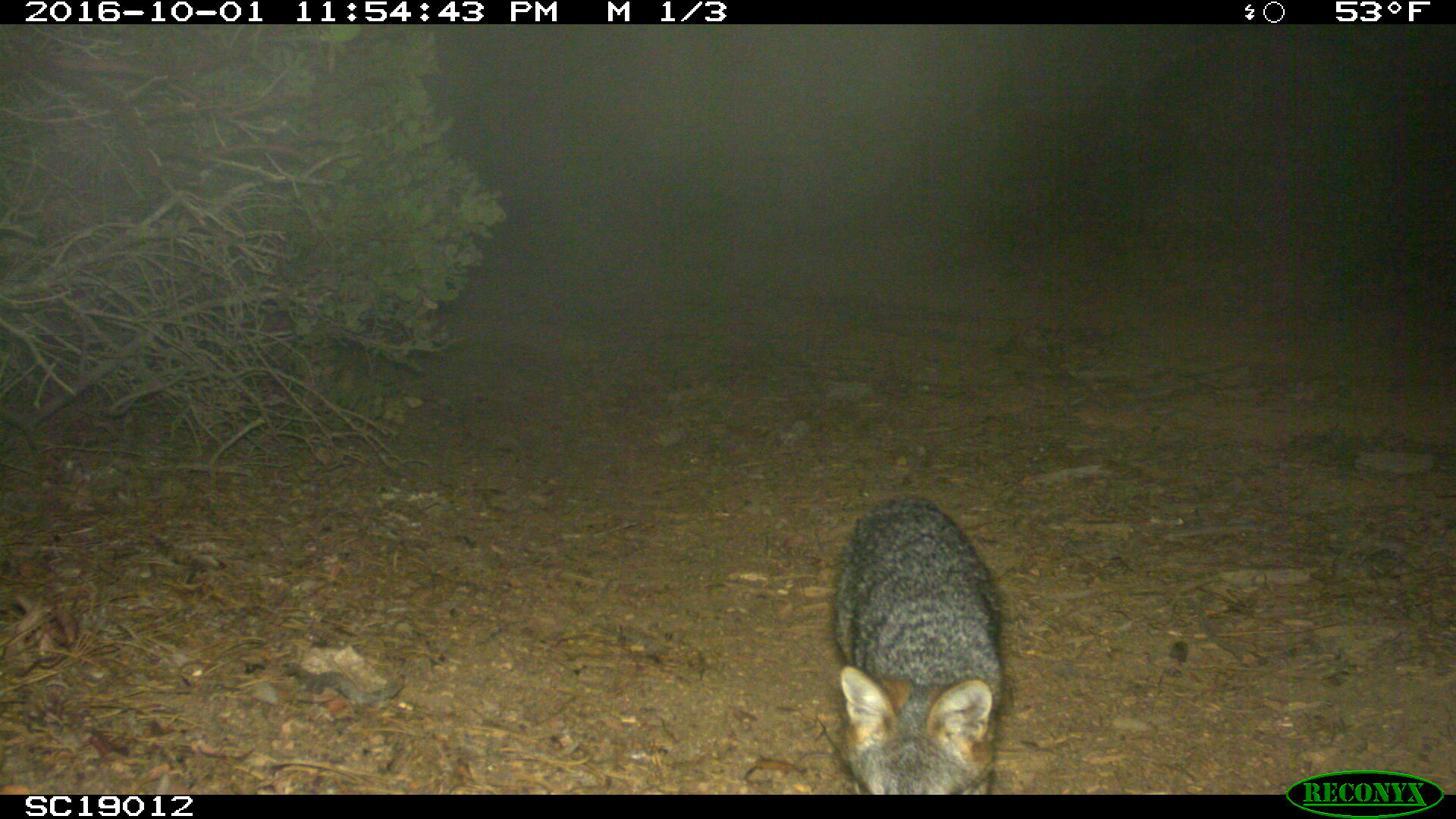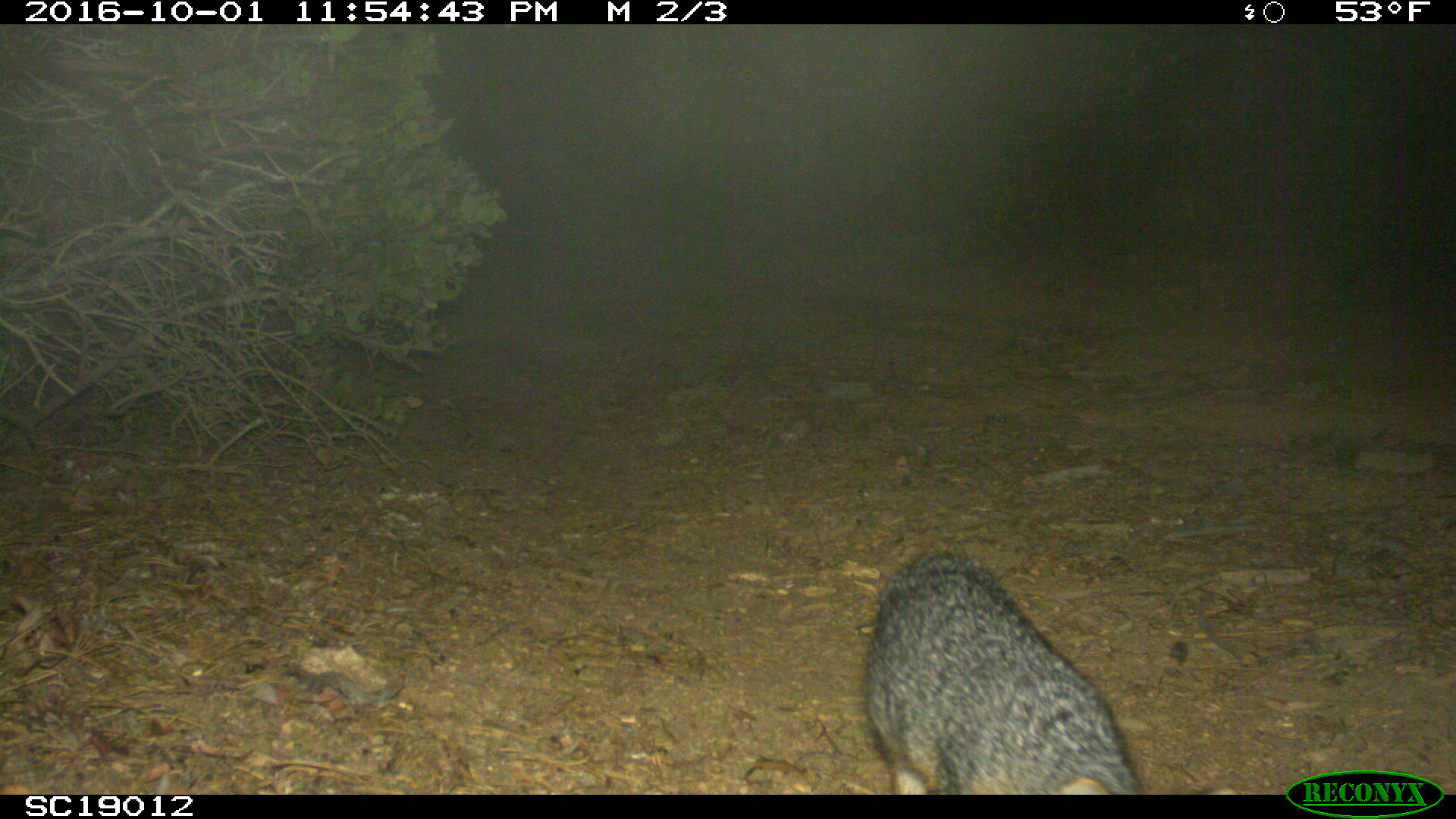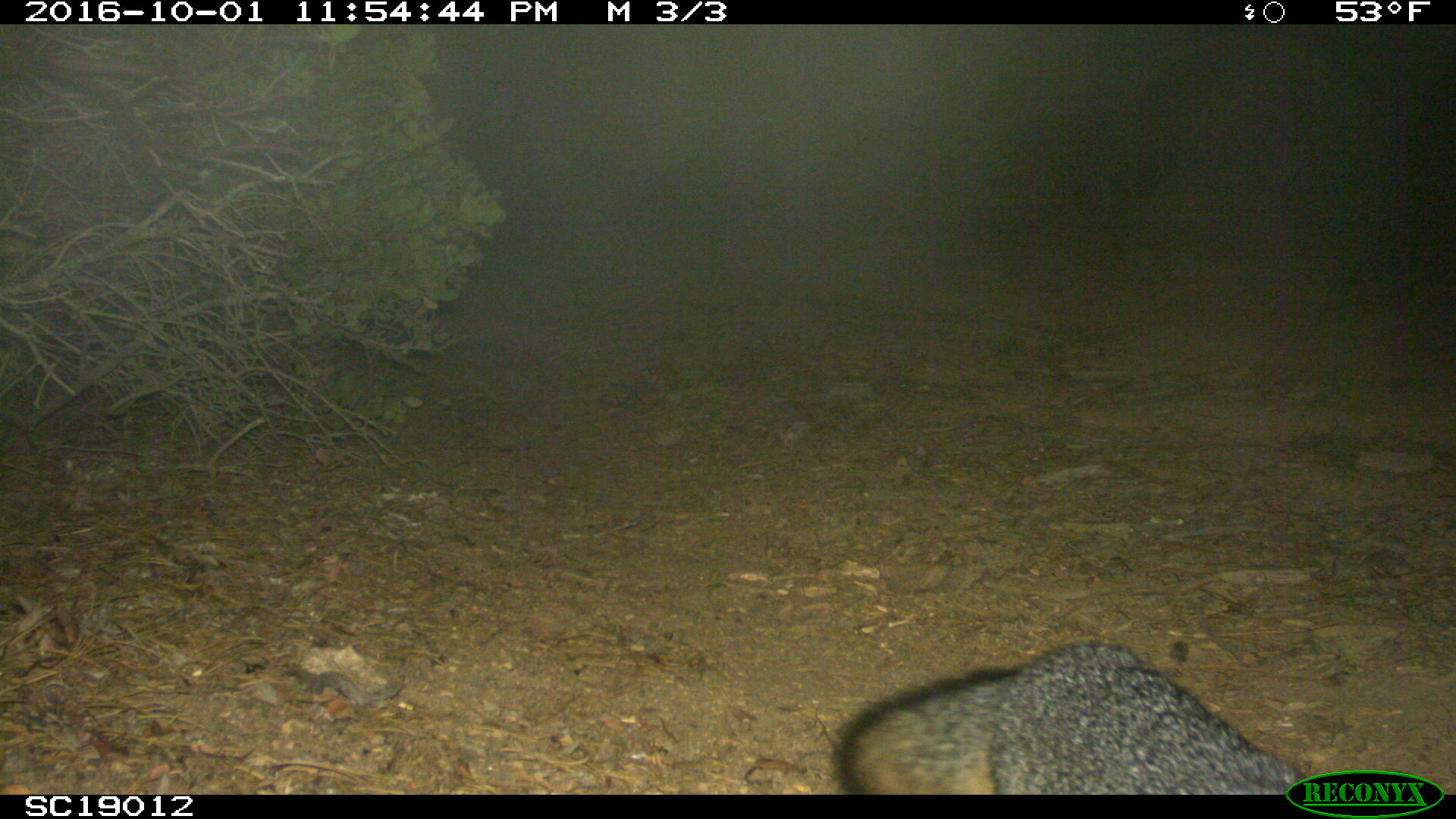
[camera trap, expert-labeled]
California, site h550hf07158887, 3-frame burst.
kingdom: Animalia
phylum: Chordata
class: Mammalia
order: Carnivora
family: Canidae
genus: Urocyon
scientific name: Urocyon littoralis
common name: island fox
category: fox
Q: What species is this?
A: Fox (island fox) (Urocyon littoralis).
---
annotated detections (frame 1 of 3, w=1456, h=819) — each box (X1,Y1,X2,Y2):
fox: (835,496,1004,794)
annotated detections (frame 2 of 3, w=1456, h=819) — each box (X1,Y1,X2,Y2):
fox: (864,558,1146,794)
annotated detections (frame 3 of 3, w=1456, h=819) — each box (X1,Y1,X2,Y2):
fox: (831,641,1307,794)